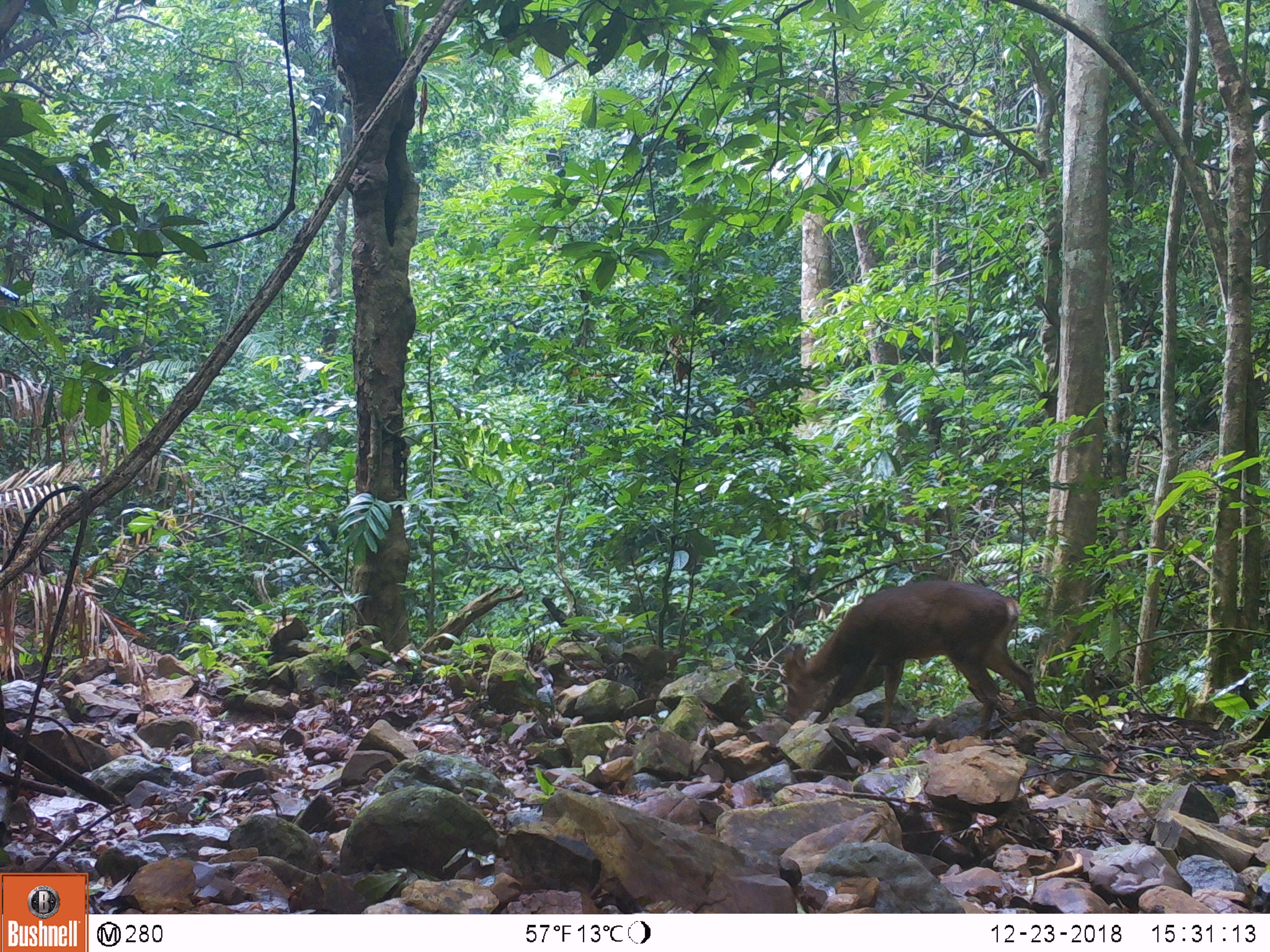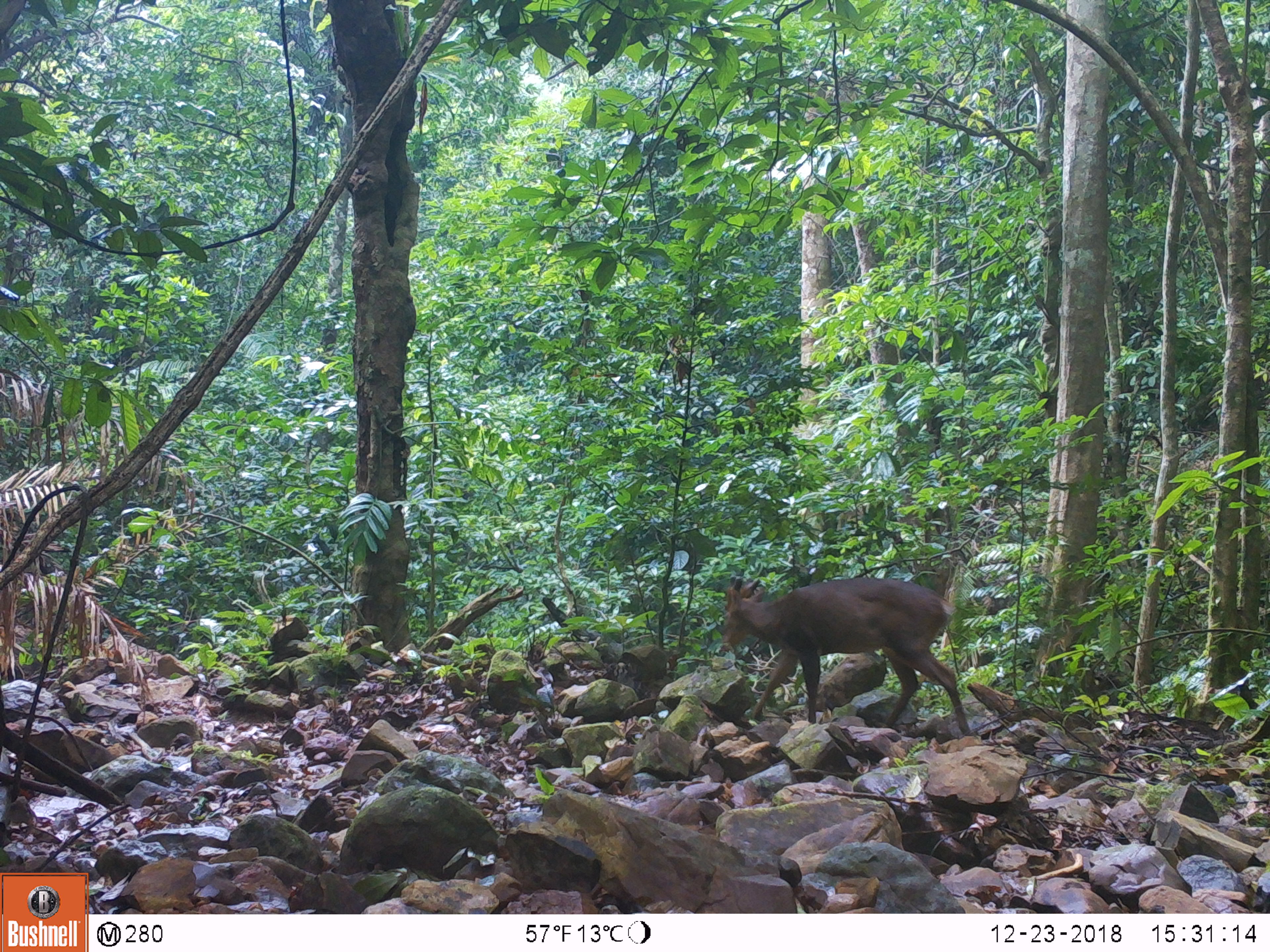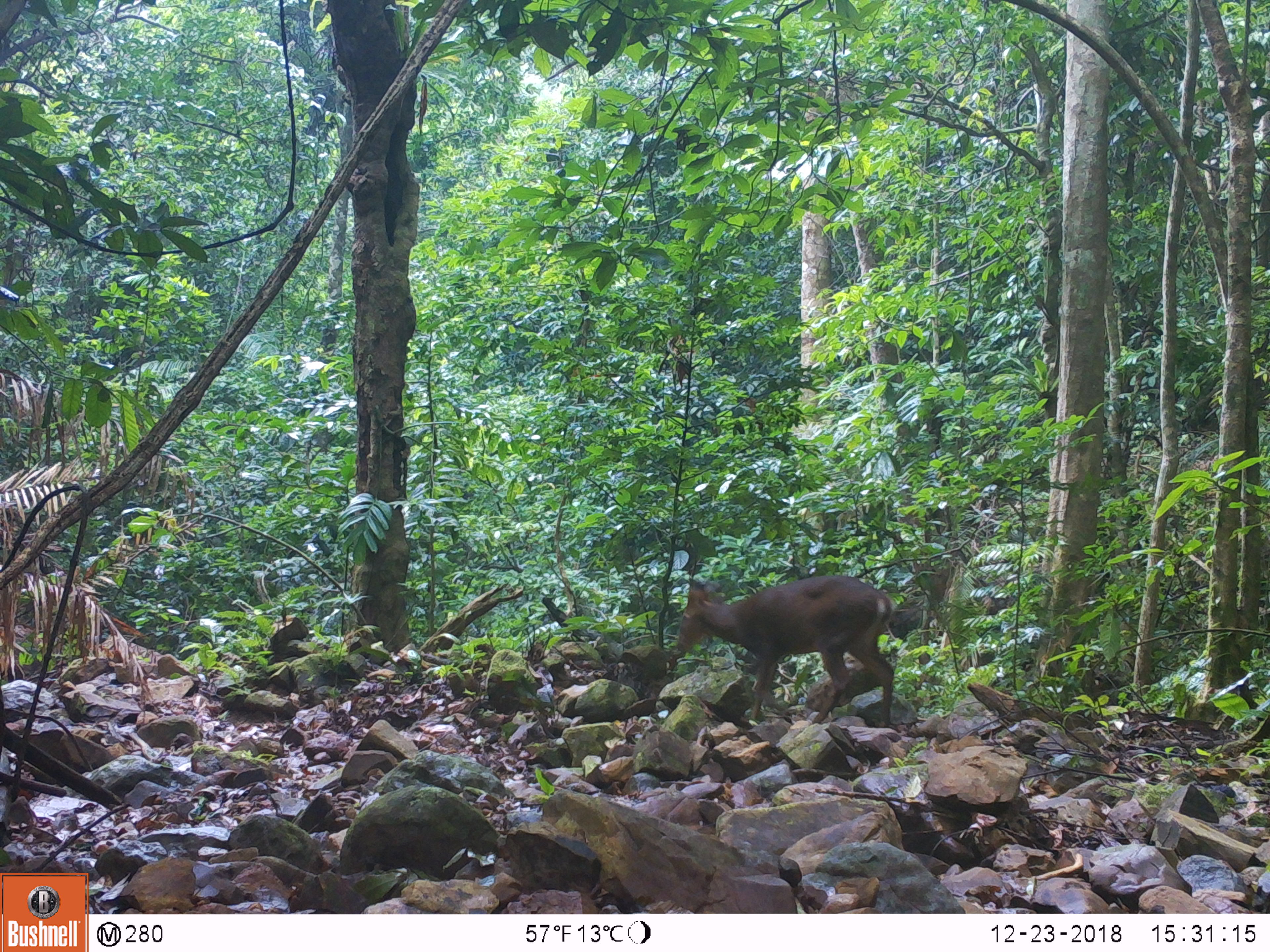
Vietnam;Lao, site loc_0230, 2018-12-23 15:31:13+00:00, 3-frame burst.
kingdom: Animalia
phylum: Chordata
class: Mammalia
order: Artiodactyla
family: Cervidae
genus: Muntiacus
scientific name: Muntiacus vuquangensis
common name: large-antlered muntjac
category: large antlered muntjac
Large antlered muntjac (large-antlered muntjac) (Muntiacus vuquangensis). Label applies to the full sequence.